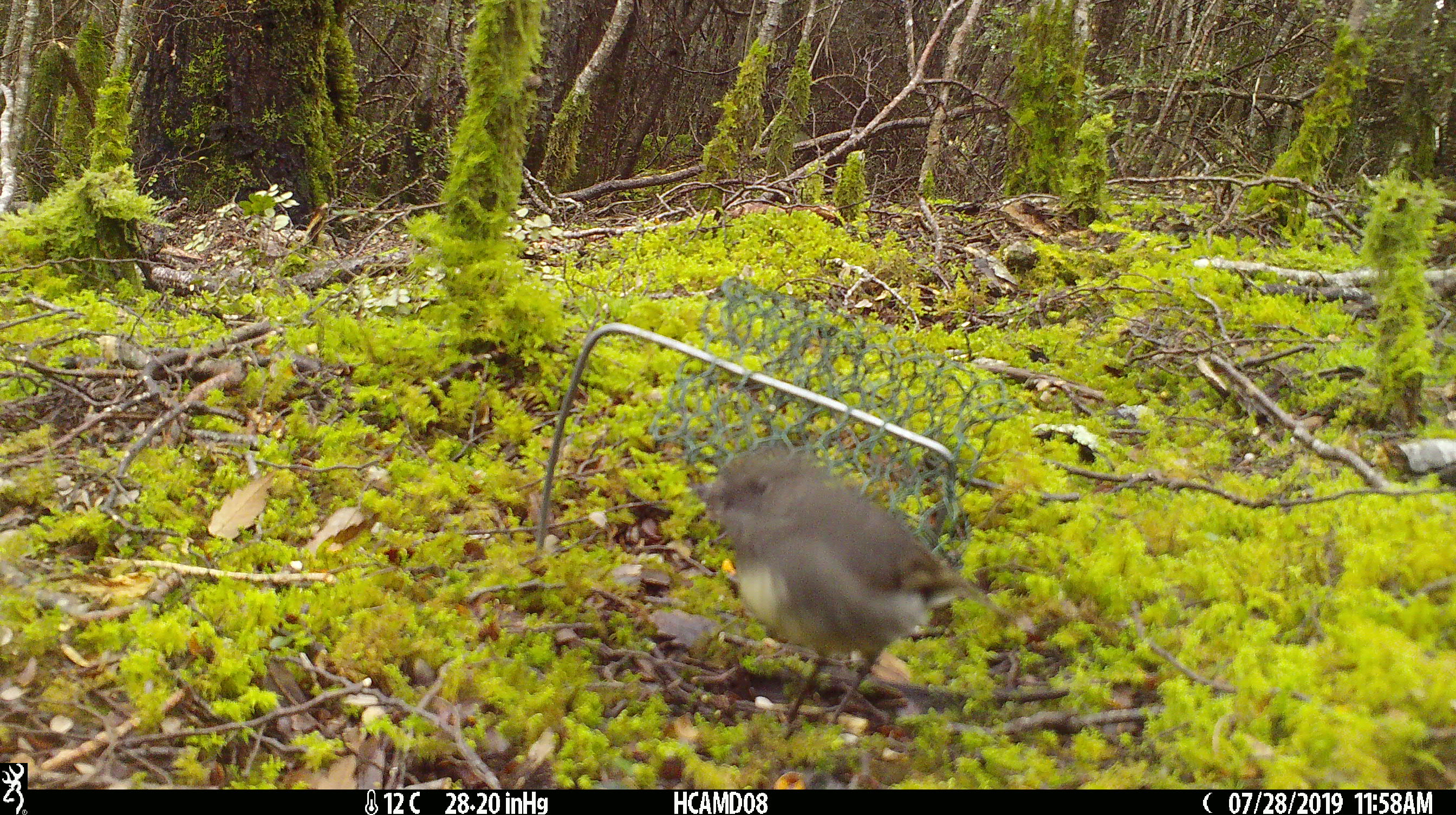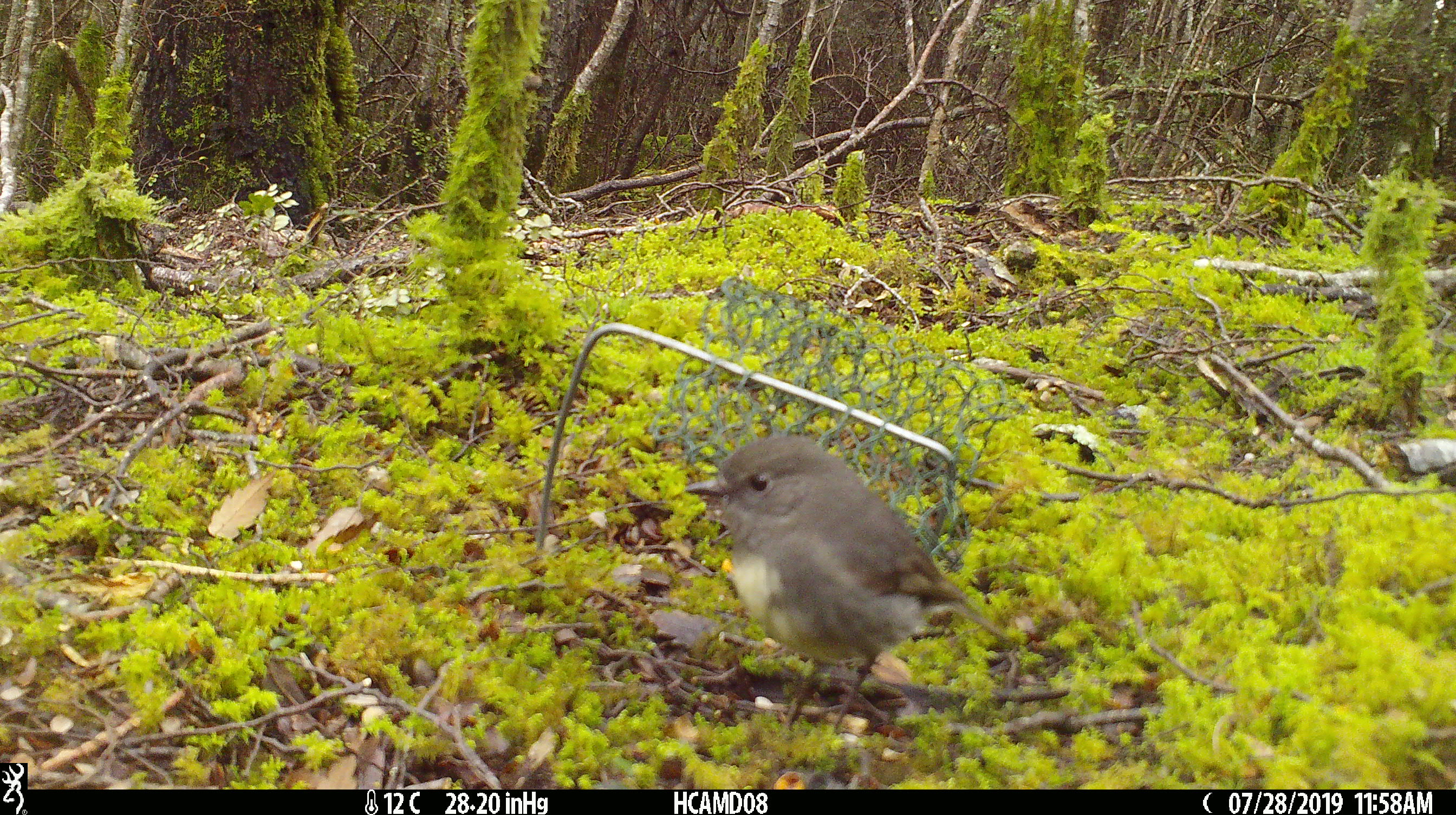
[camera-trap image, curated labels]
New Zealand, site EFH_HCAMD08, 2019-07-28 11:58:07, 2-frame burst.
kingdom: Animalia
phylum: Chordata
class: Aves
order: Passeriformes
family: Petroicidae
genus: Petroica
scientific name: Petroica australis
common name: new zealand robin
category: robin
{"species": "robin (new zealand robin) (Petroica australis)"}